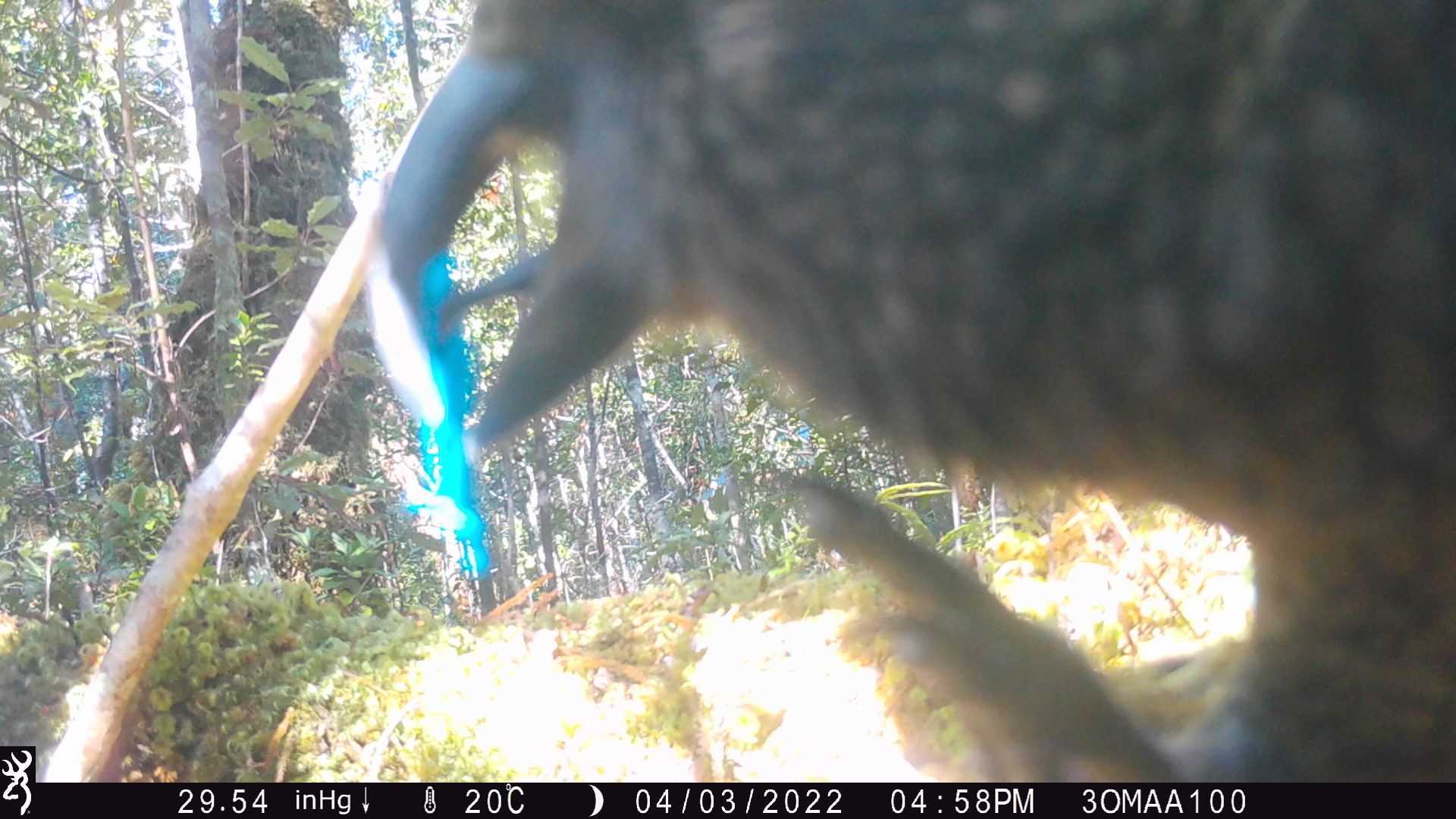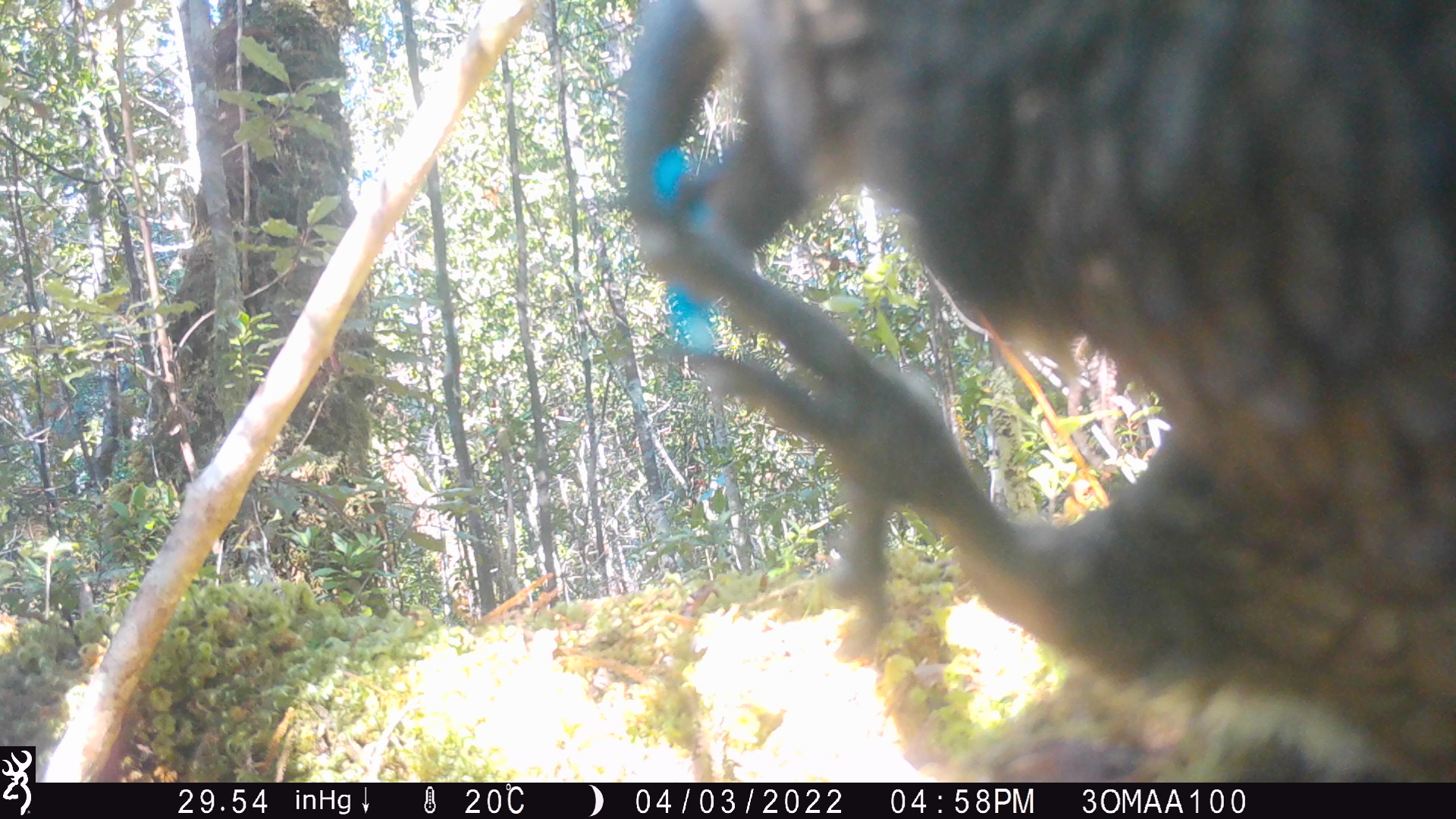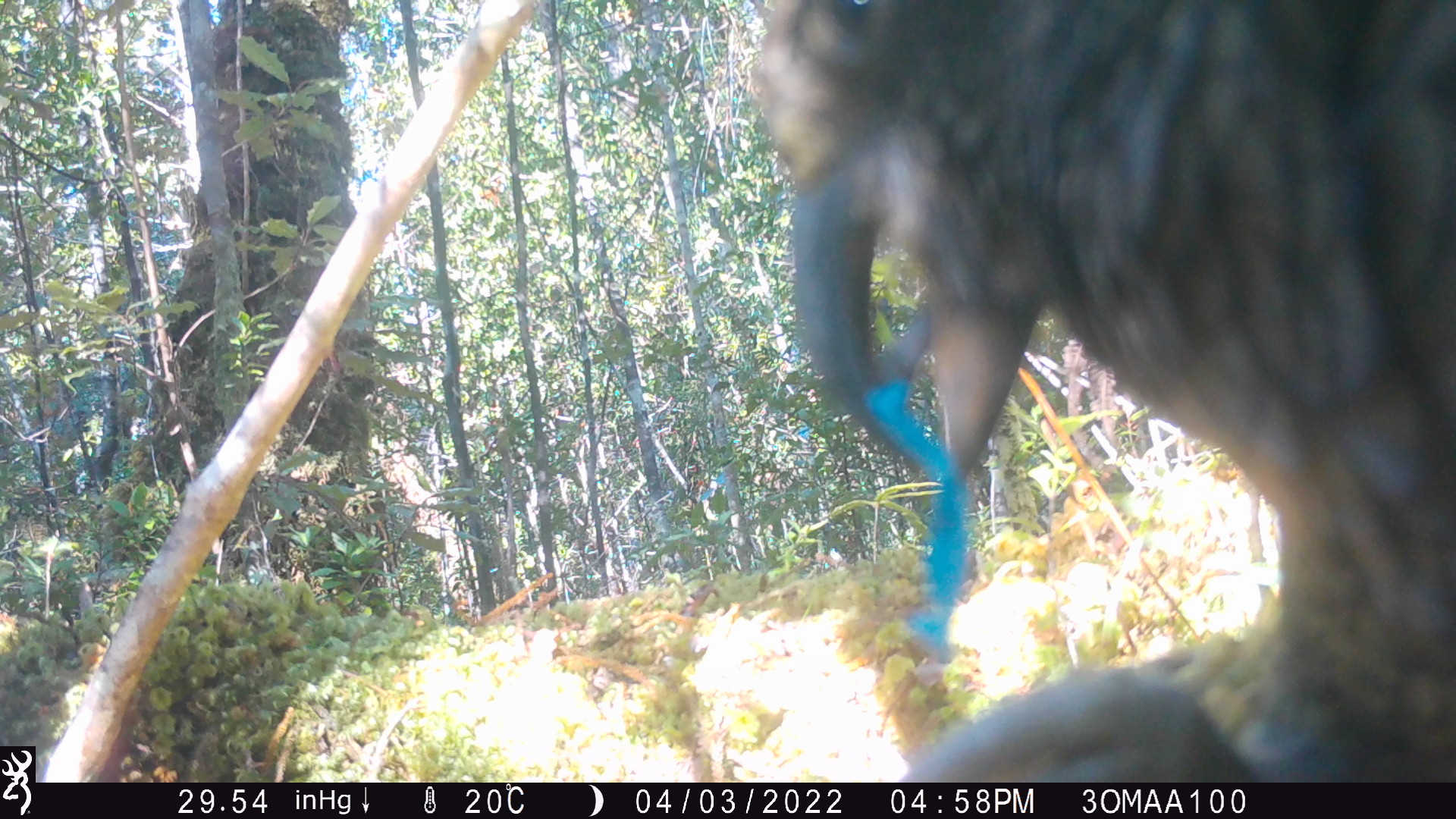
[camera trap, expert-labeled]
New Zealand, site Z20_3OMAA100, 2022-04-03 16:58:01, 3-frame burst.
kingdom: Animalia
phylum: Chordata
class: Aves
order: Psittaciformes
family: Strigopidae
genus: Nestor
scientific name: Nestor notabilis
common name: kea